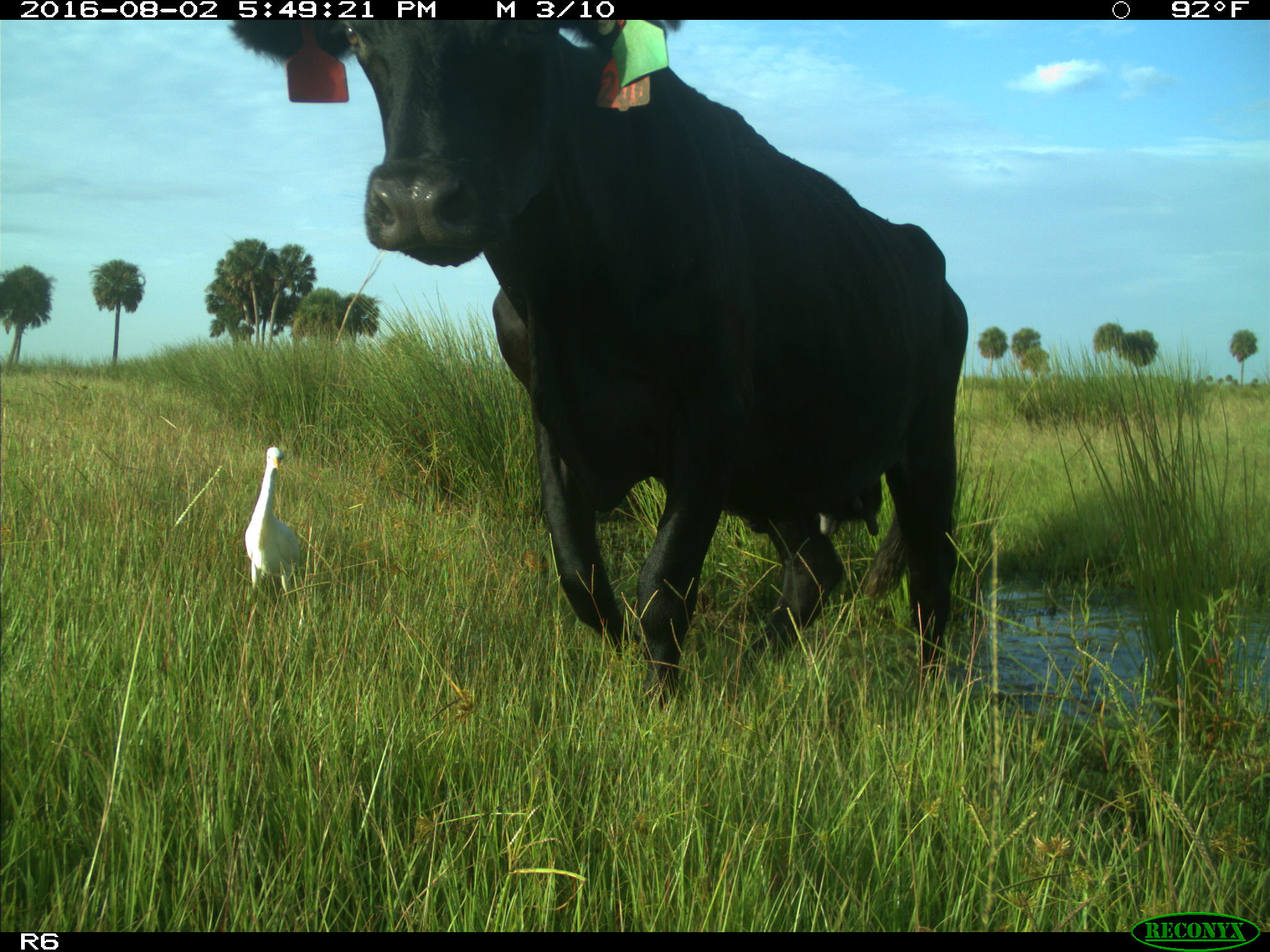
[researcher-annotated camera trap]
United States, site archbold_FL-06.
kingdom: Animalia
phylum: Chordata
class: Mammalia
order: Artiodactyla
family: Bovidae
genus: Bos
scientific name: Bos taurus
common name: domestic cow